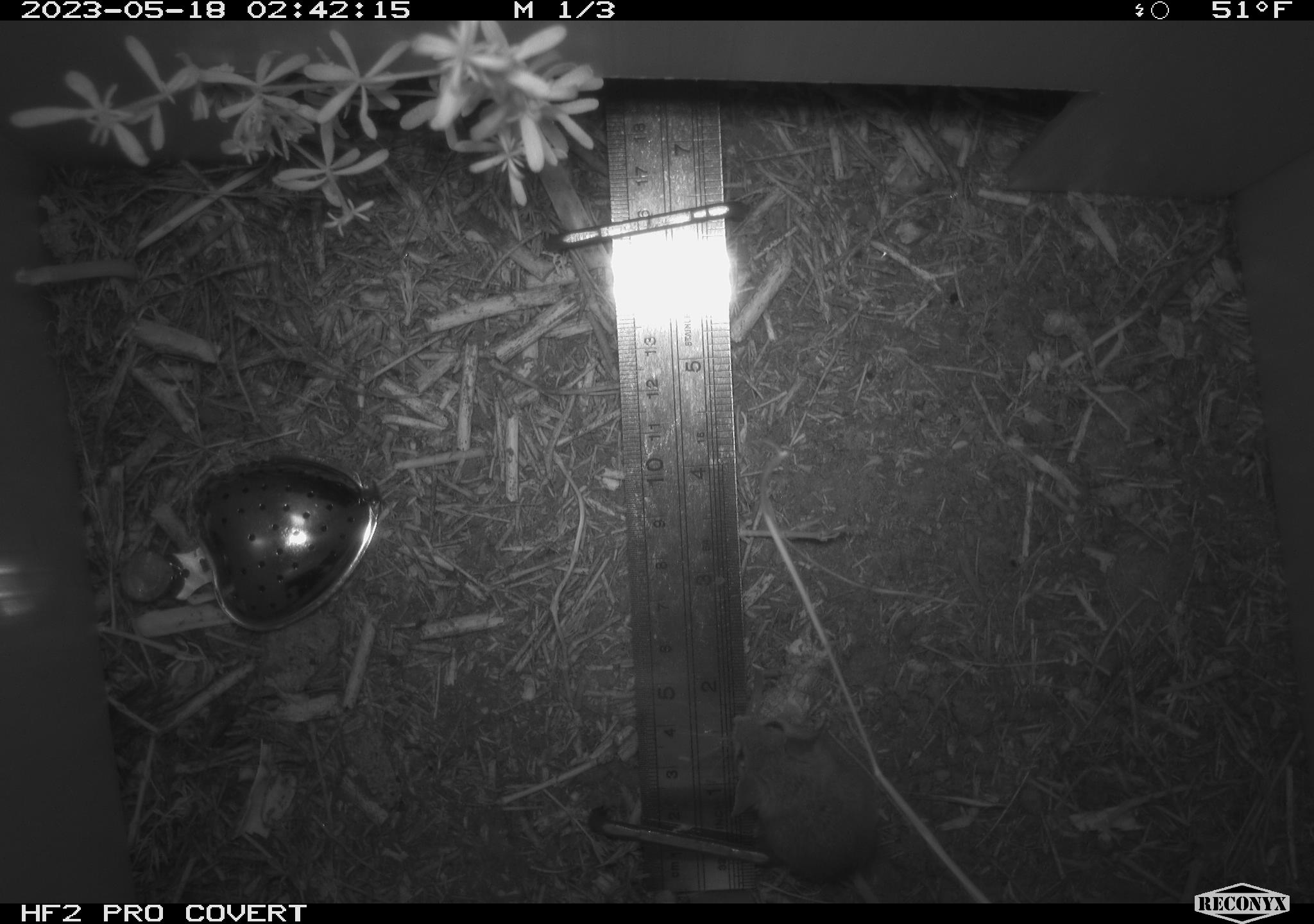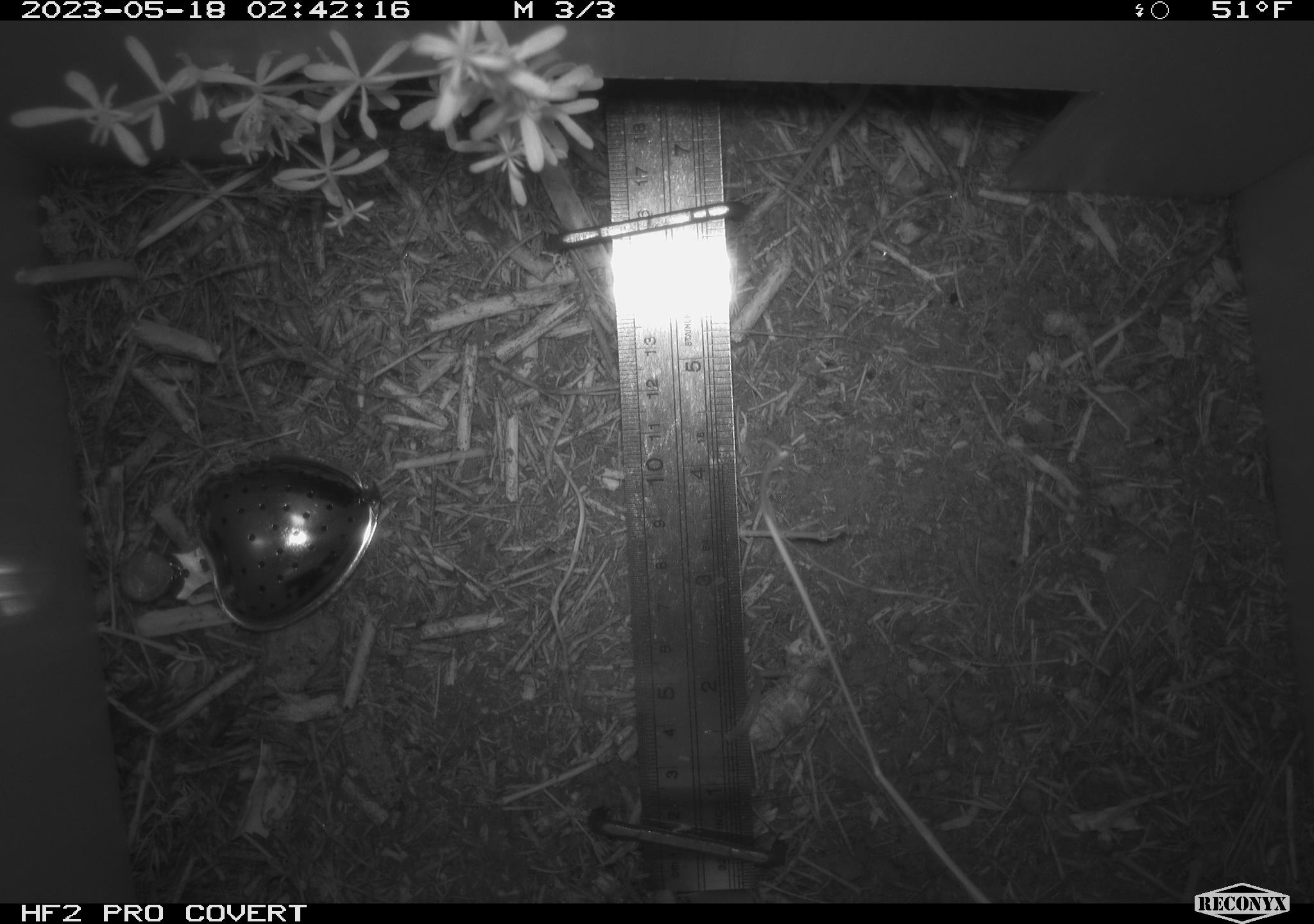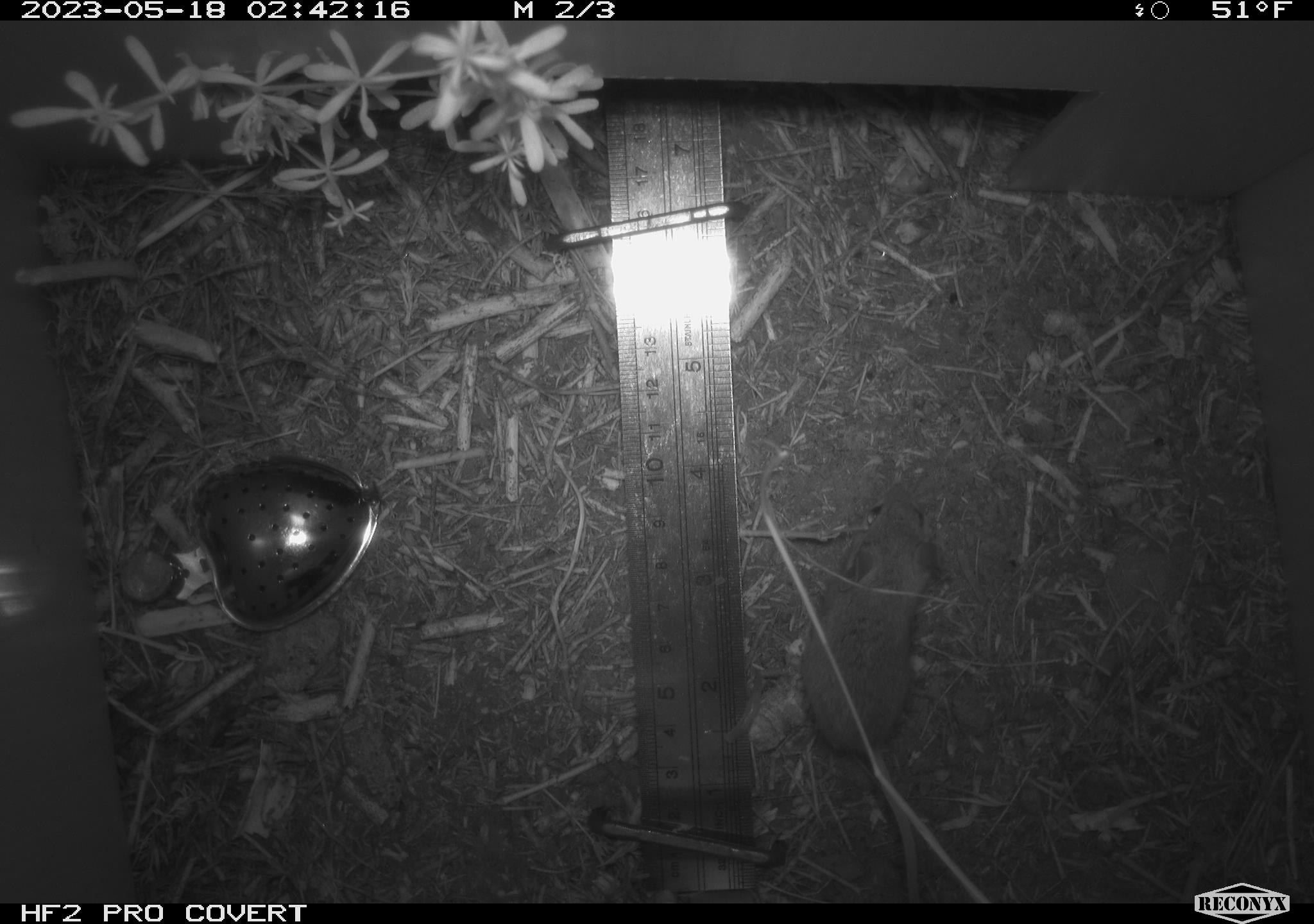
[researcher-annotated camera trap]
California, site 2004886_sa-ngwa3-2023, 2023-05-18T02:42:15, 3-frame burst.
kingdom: Animalia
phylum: Chordata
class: Mammalia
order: Rodentia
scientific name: Rodentia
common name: mouse species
Mouse species (Rodentia).